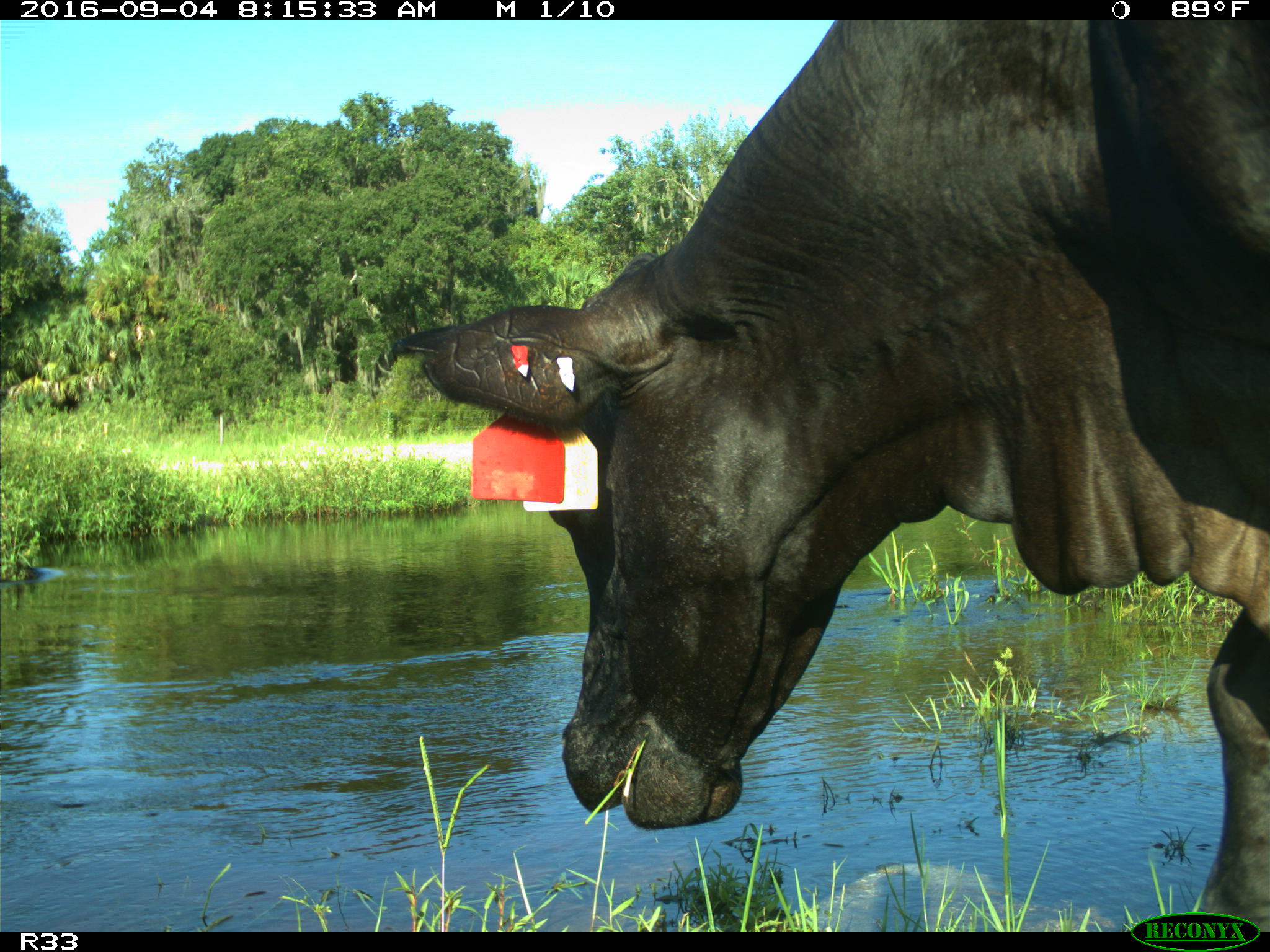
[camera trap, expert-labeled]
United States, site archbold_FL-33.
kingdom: Animalia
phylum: Chordata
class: Mammalia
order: Artiodactyla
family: Bovidae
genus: Bos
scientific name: Bos taurus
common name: domestic cow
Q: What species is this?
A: Bos taurus (domestic cow).